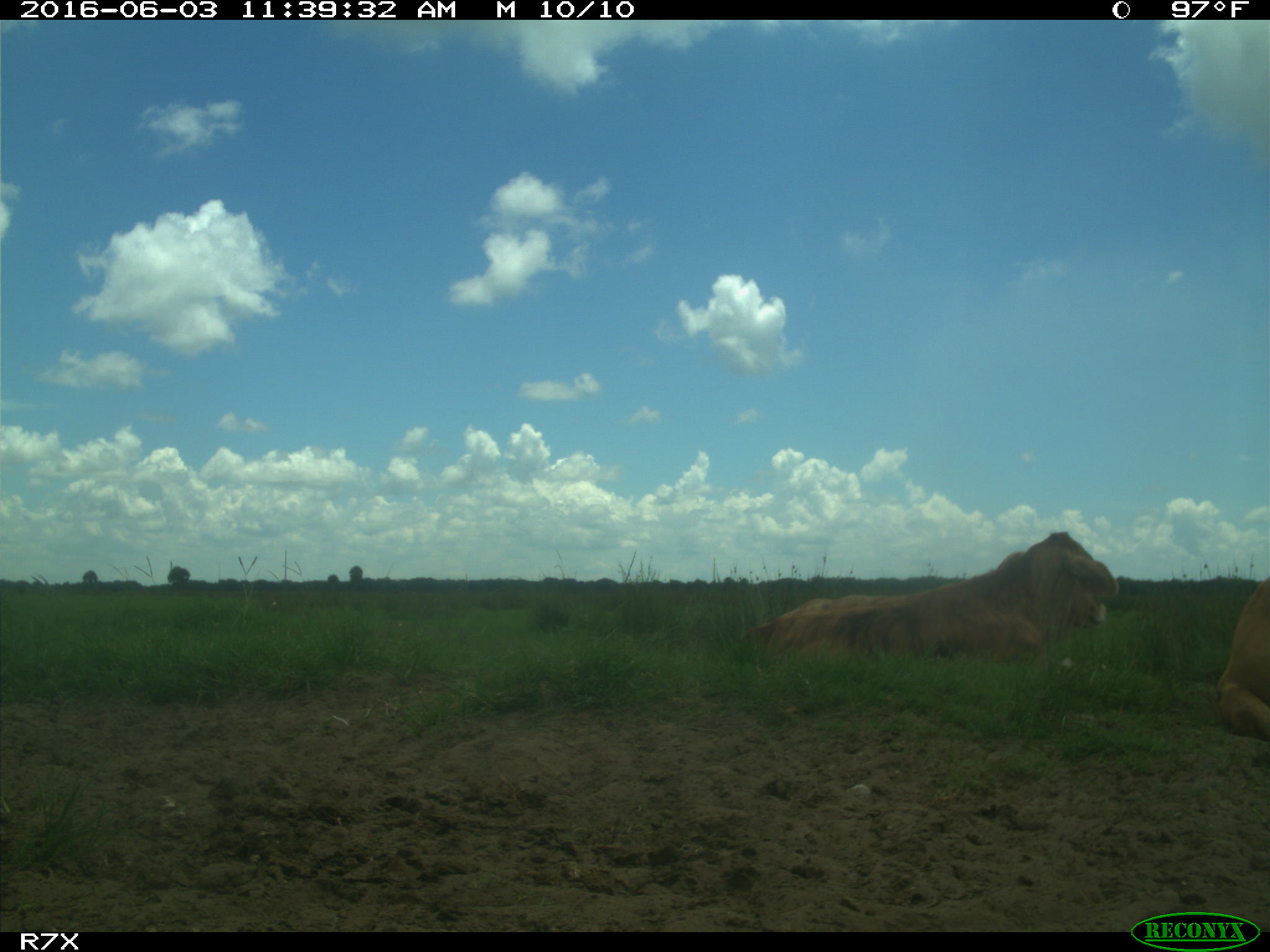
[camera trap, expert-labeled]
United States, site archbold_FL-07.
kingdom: Animalia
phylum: Chordata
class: Mammalia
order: Artiodactyla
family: Bovidae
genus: Bos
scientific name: Bos taurus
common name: domestic cow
Bos taurus (domestic cow).